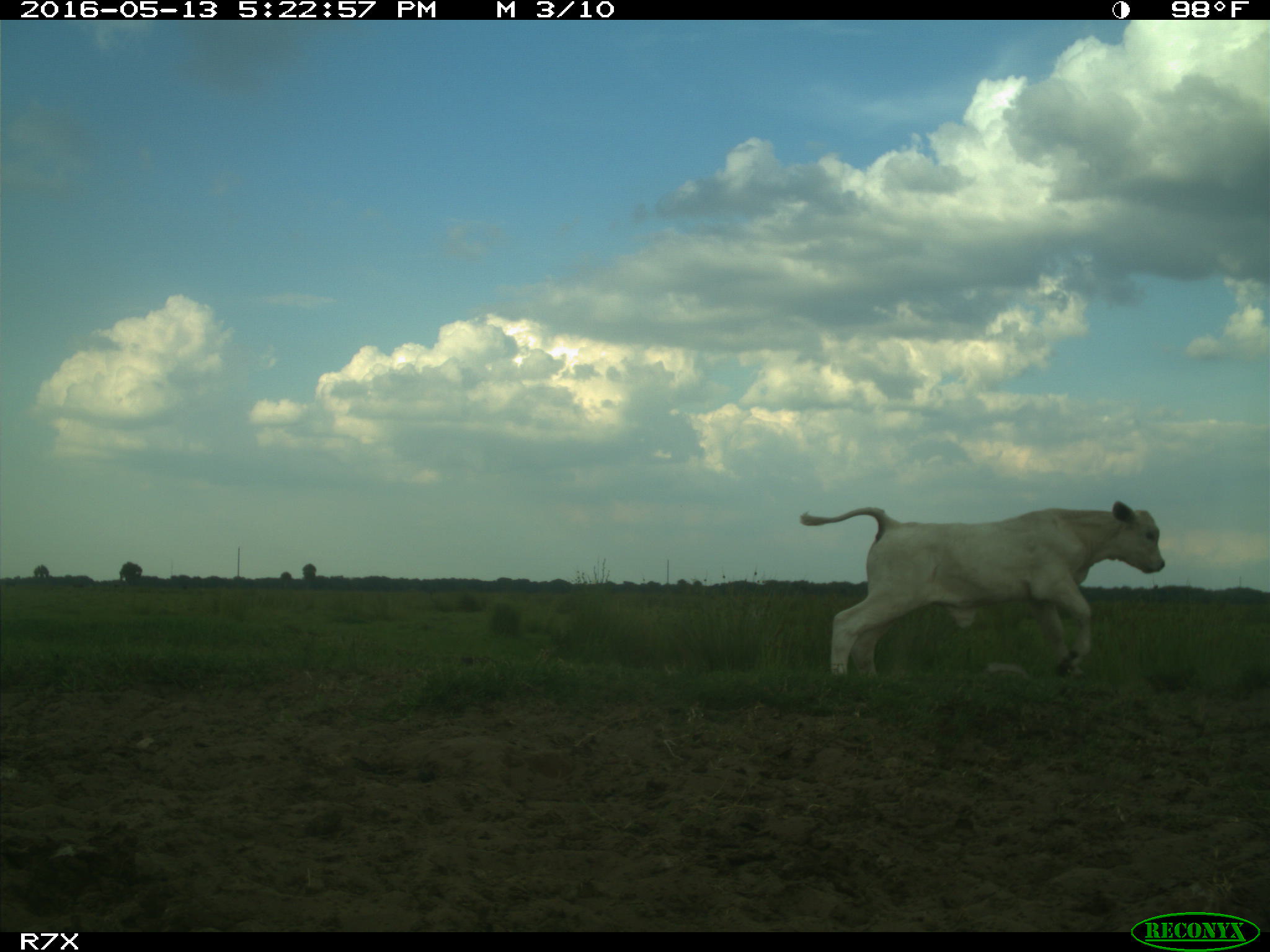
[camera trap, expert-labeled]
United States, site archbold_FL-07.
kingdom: Animalia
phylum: Chordata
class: Mammalia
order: Artiodactyla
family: Bovidae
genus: Bos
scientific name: Bos taurus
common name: domestic cow